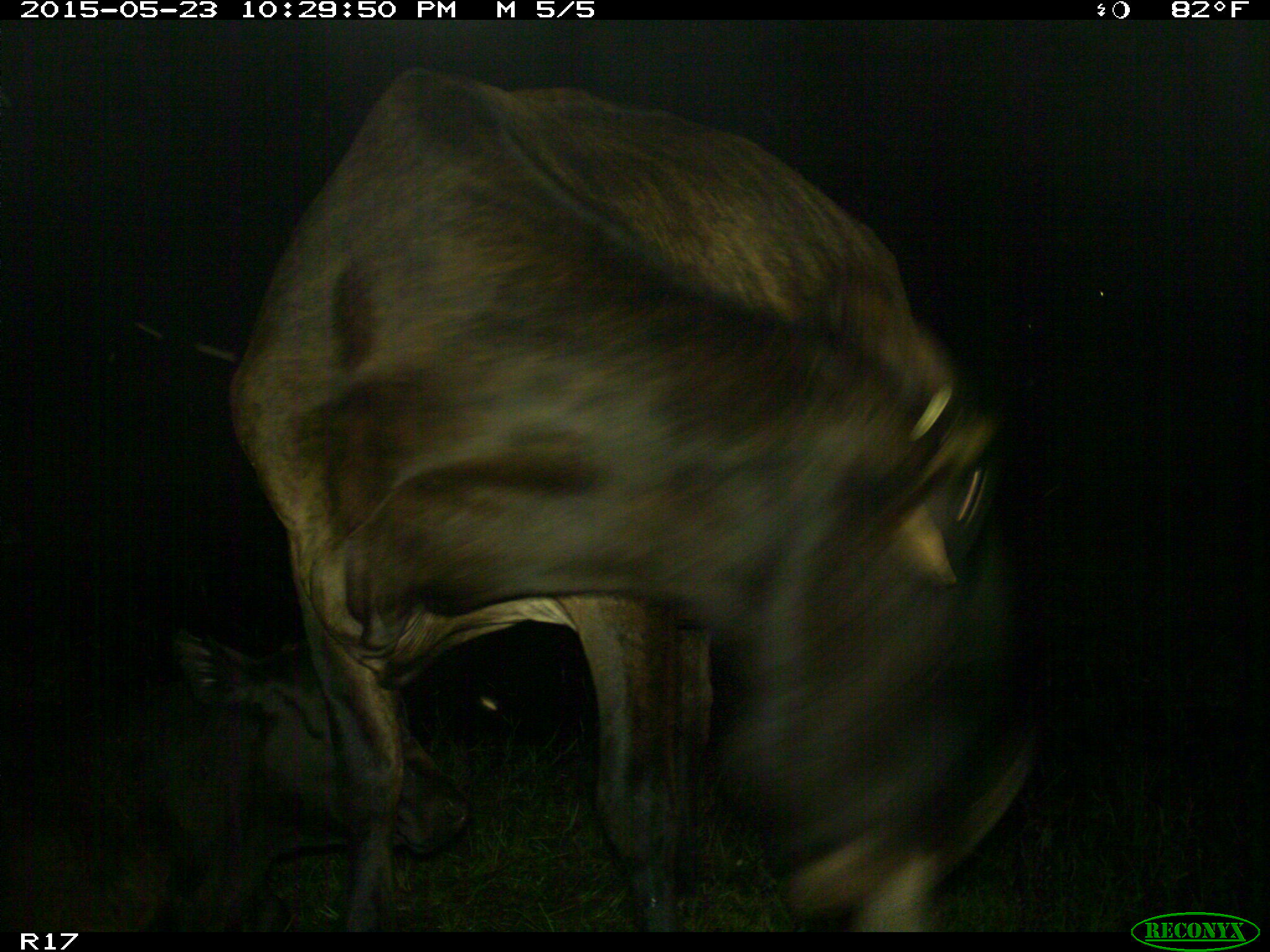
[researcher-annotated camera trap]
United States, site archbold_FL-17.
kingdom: Animalia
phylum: Chordata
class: Mammalia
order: Artiodactyla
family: Bovidae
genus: Bos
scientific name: Bos taurus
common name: domestic cow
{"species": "Bos taurus (domestic cow)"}